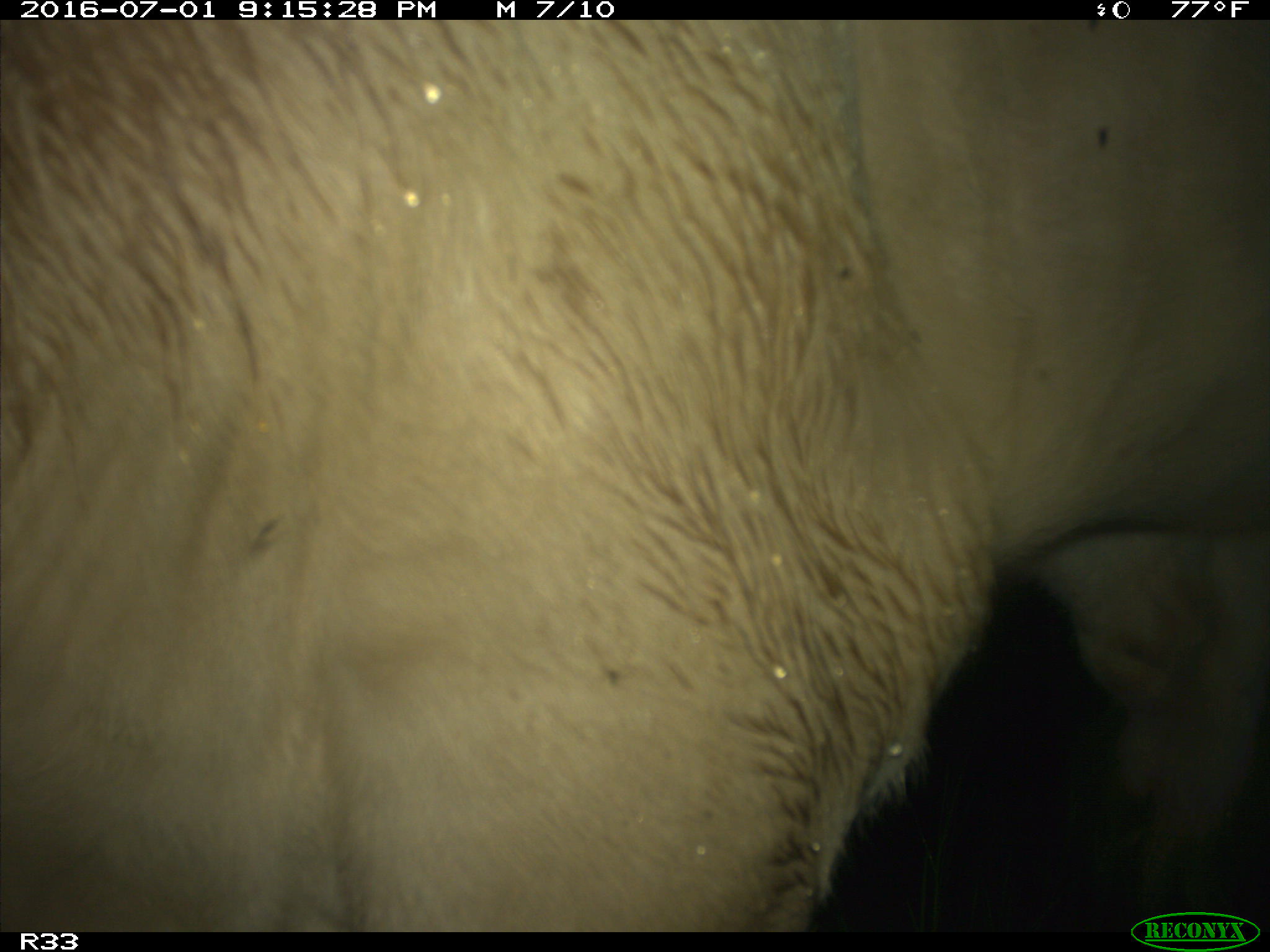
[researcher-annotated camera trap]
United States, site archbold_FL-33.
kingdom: Animalia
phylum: Chordata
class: Mammalia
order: Artiodactyla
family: Bovidae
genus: Bos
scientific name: Bos taurus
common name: domestic cow